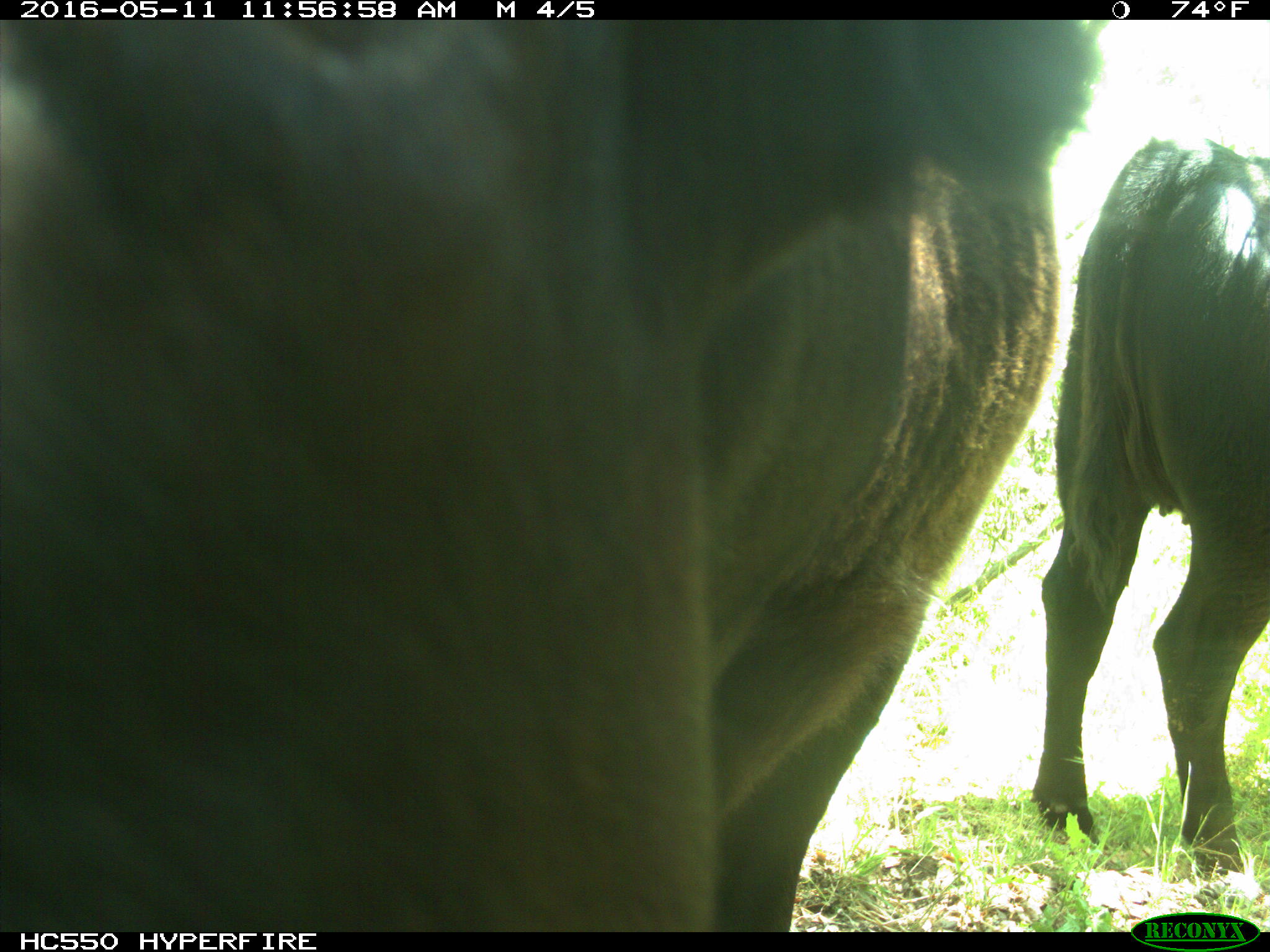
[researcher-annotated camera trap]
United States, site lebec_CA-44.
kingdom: Animalia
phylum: Chordata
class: Mammalia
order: Artiodactyla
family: Bovidae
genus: Bos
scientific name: Bos taurus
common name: domestic cow